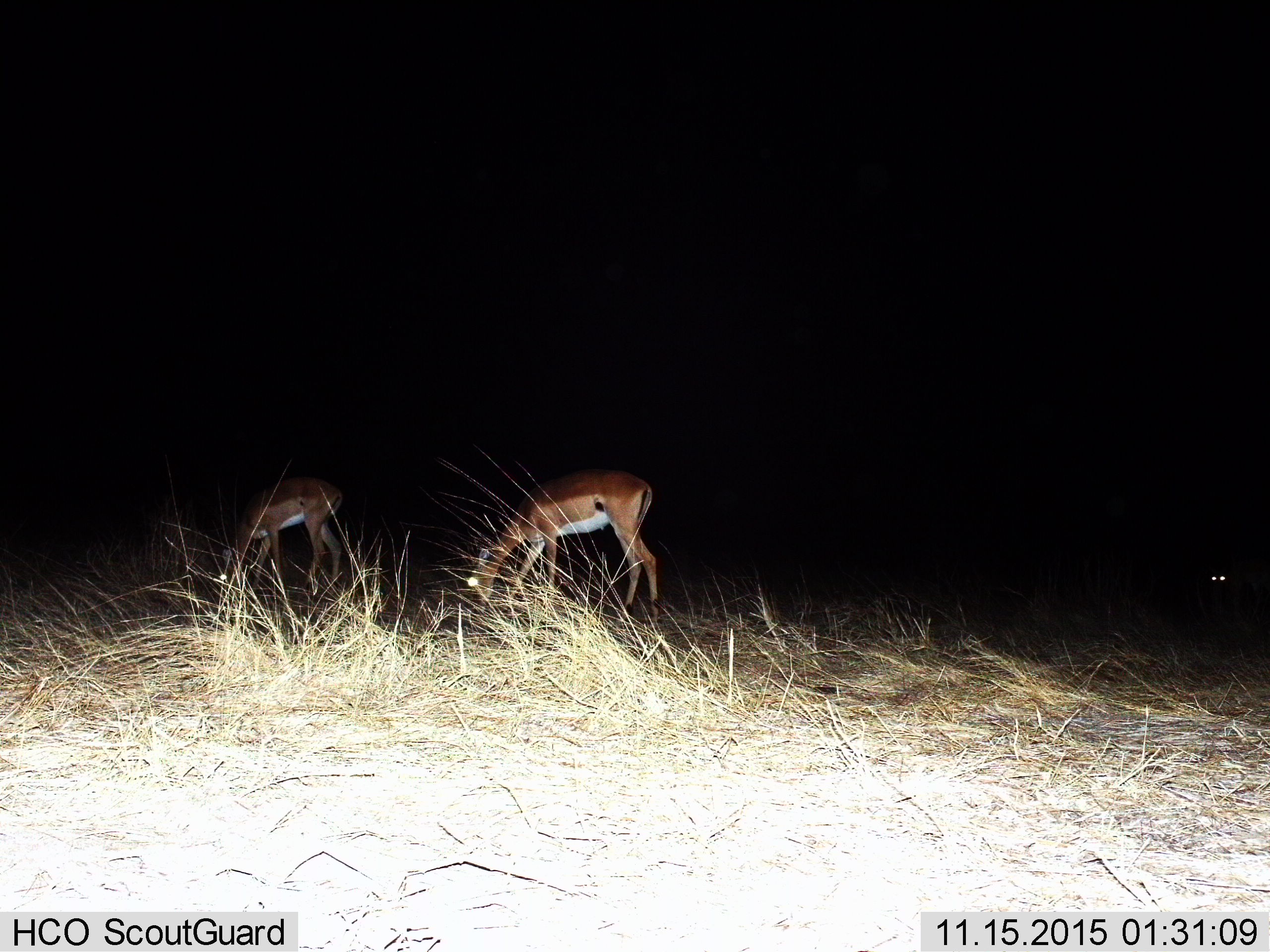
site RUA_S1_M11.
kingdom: Animalia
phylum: Chordata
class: Mammalia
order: Artiodactyla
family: Bovidae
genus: Aepyceros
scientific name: Aepyceros melampus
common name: impala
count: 3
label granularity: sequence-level